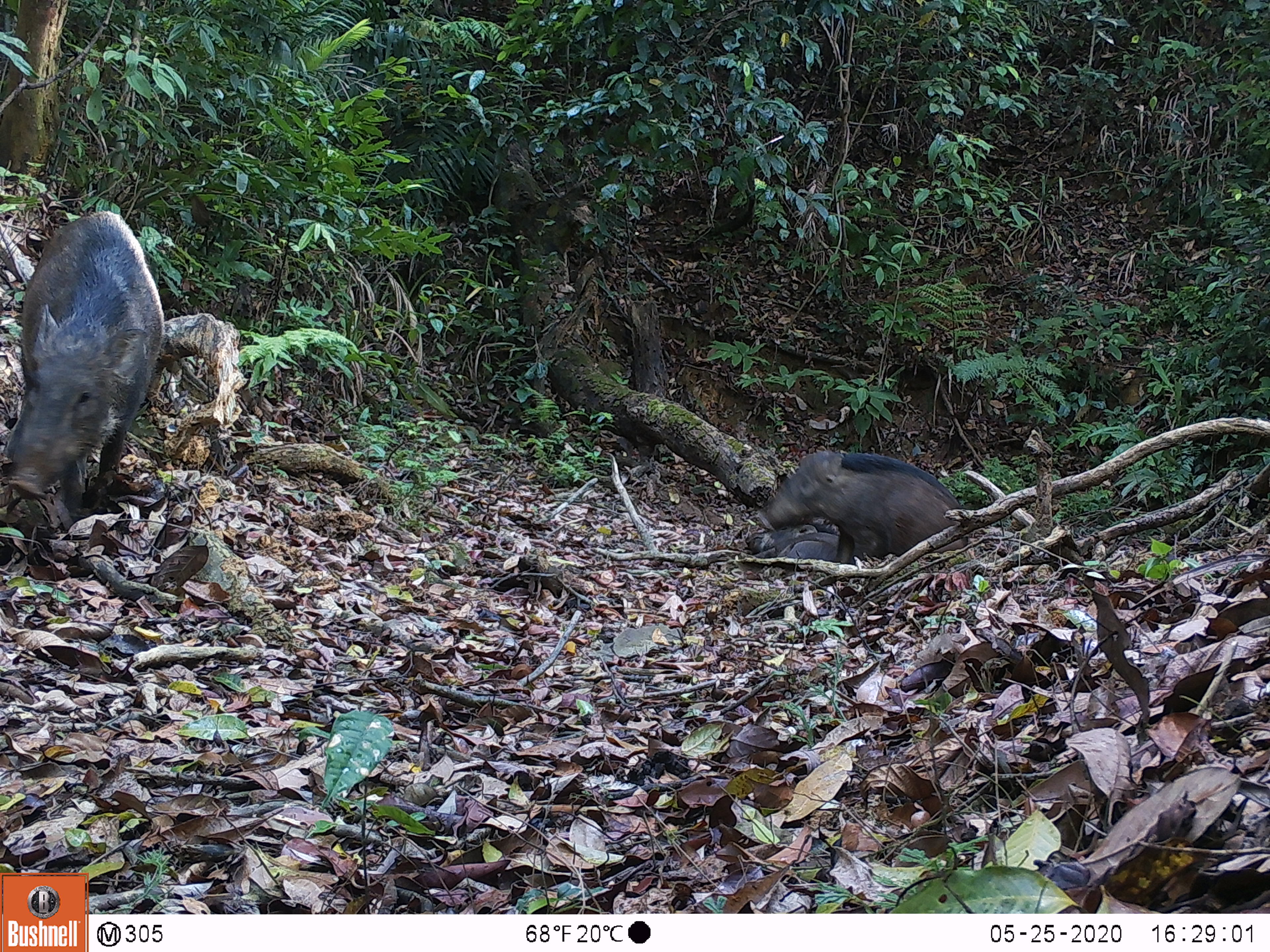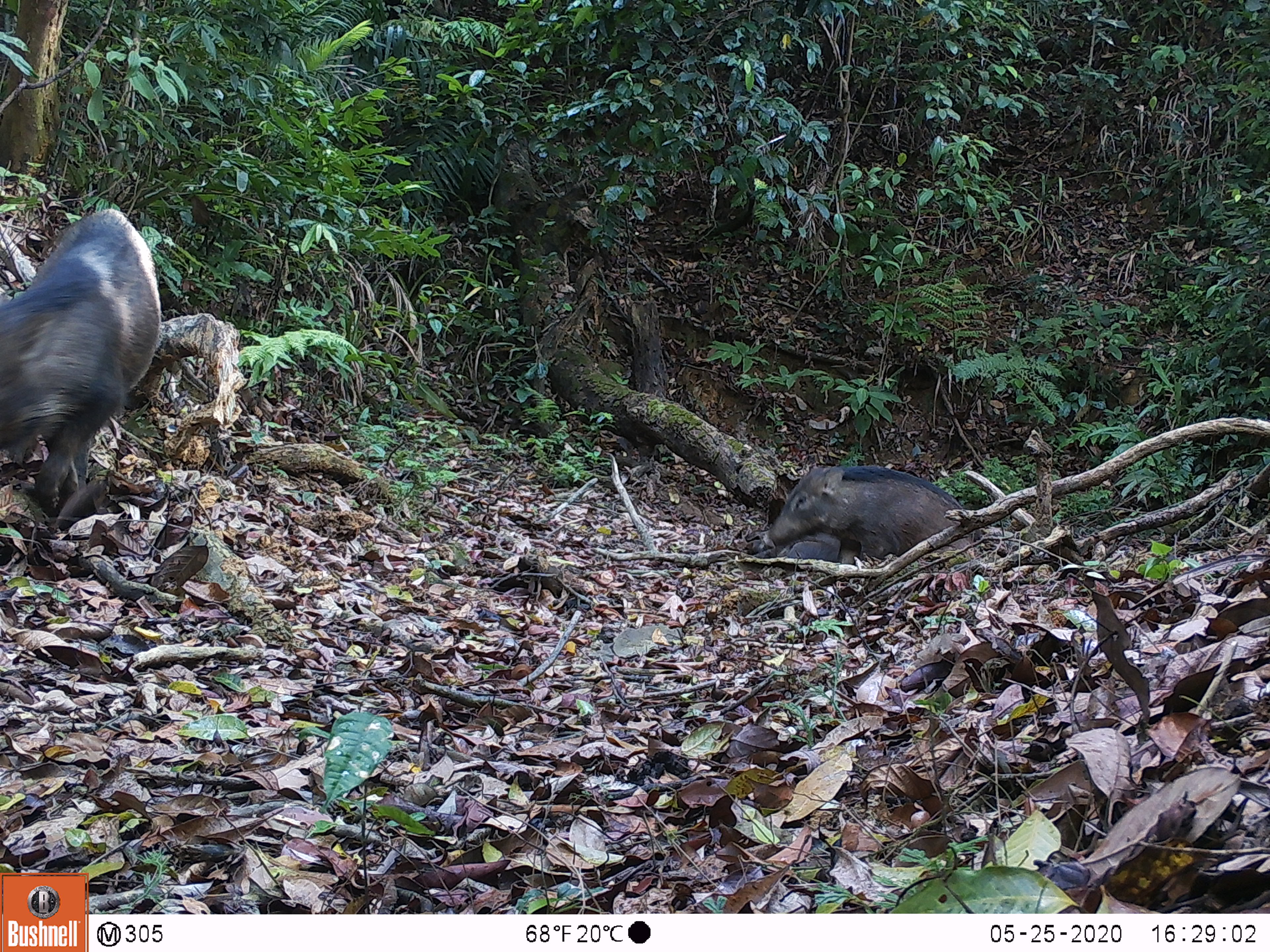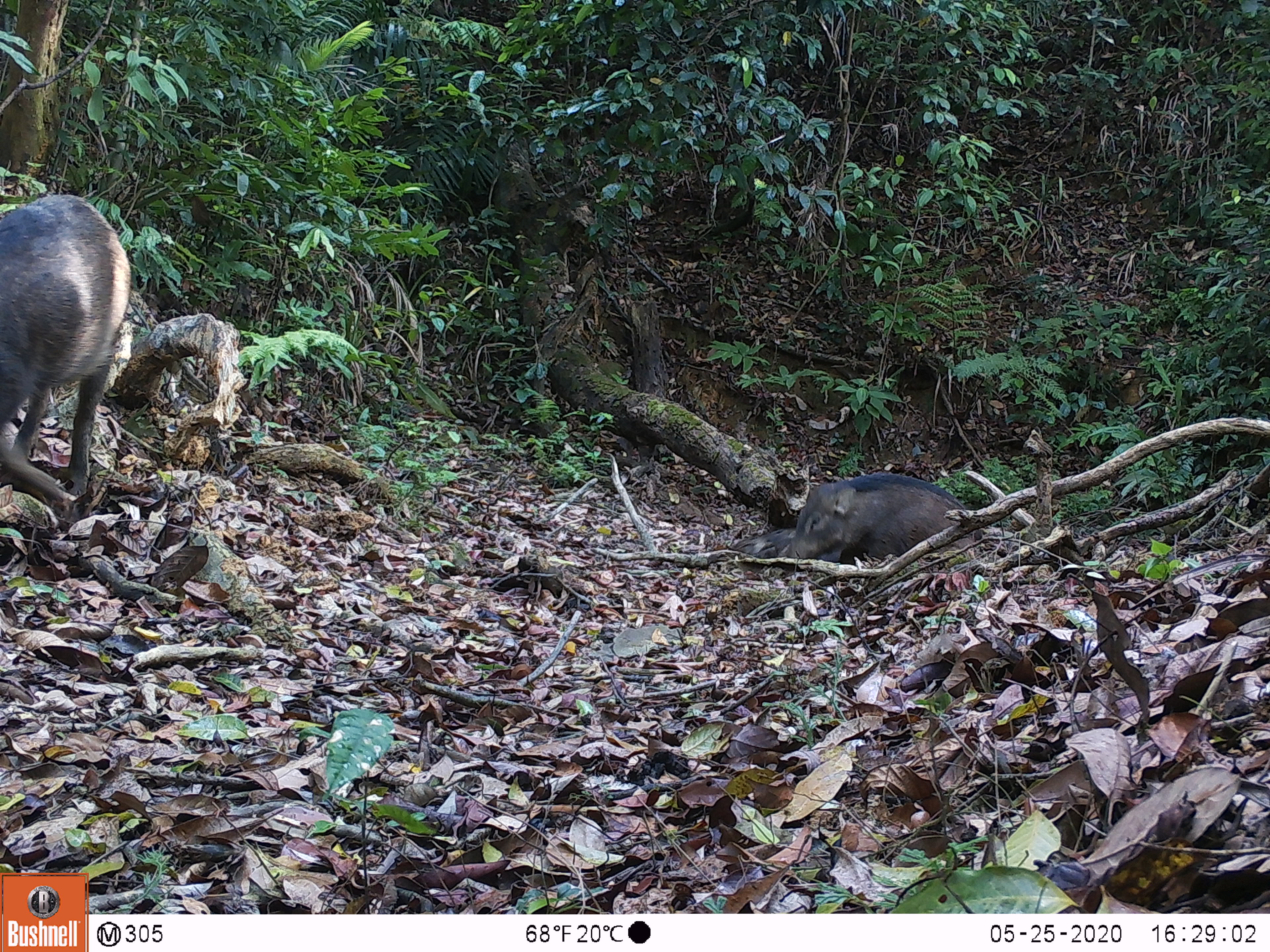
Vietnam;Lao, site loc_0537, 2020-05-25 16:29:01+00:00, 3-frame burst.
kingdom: Animalia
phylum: Chordata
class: Mammalia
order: Artiodactyla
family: Suidae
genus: Sus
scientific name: Sus scrofa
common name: eurasian wild pig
Eurasian wild pig (Sus scrofa). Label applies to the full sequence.